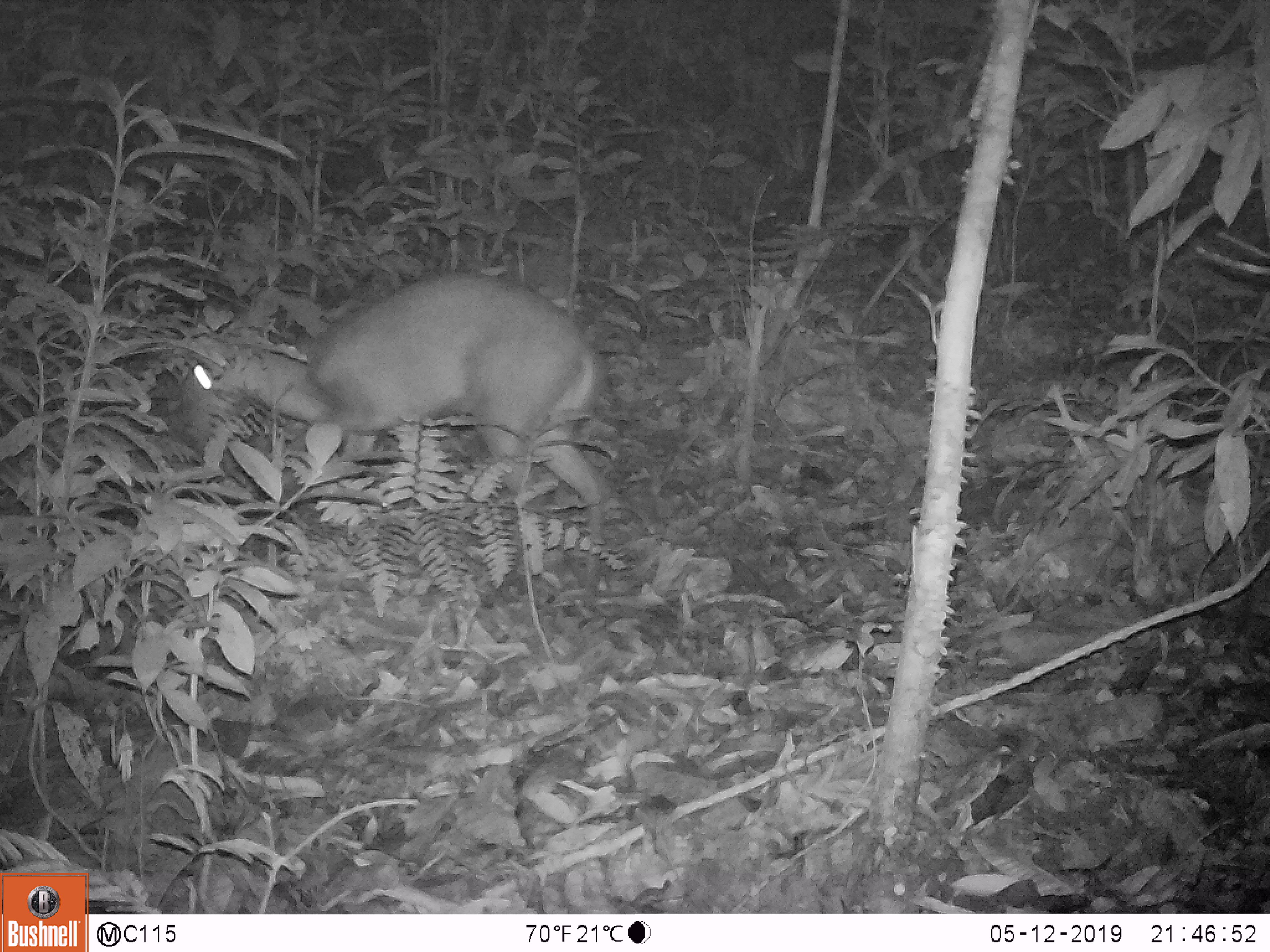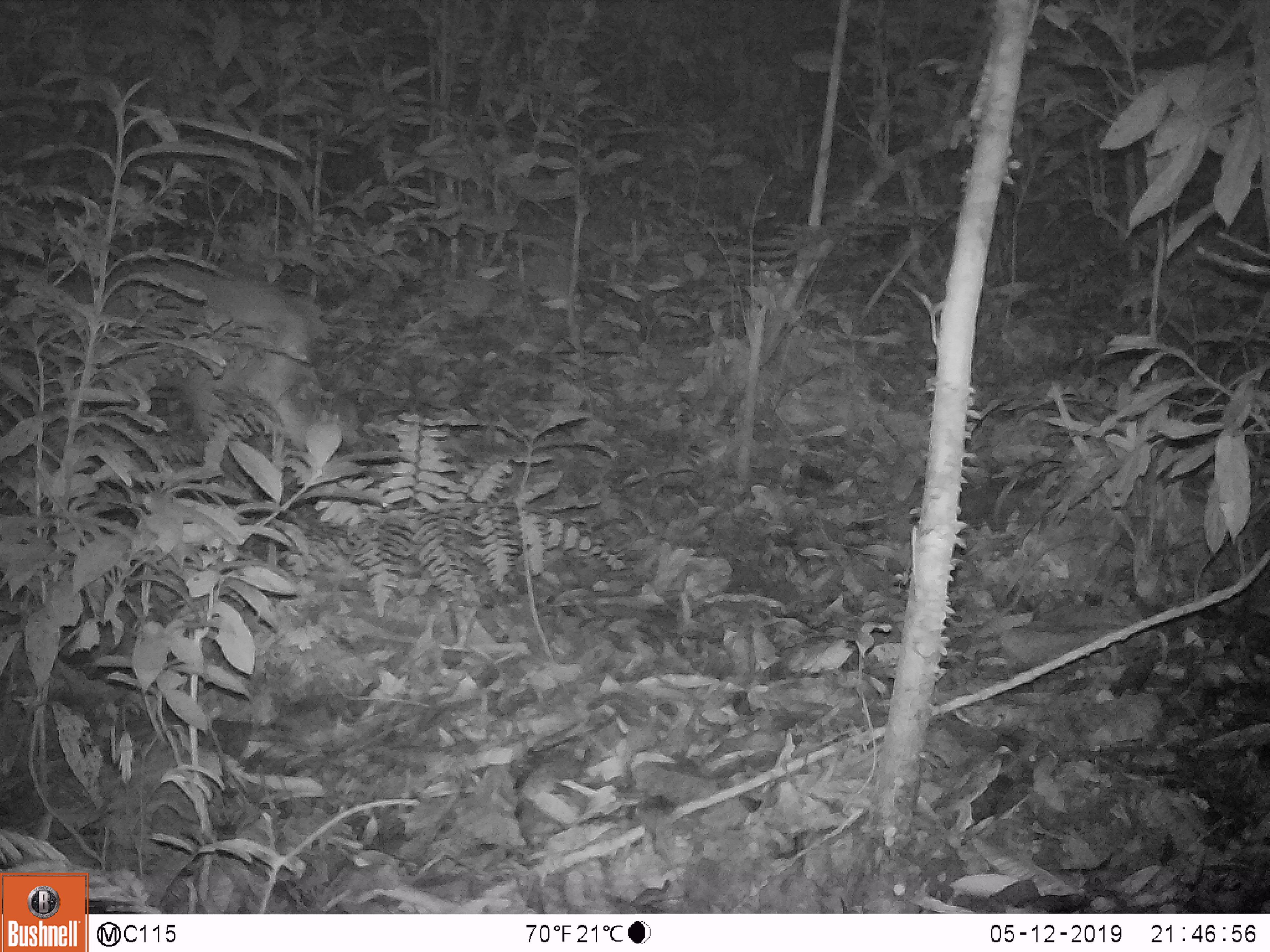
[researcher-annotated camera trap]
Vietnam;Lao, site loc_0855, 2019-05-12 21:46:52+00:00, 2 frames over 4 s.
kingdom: Animalia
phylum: Chordata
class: Mammalia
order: Artiodactyla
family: Cervidae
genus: Muntiacus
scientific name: Muntiacus rooseveltorum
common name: roosevelt's muntjac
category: roosevelts muntjac group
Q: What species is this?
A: Roosevelts muntjac group (roosevelt's muntjac) (Muntiacus rooseveltorum).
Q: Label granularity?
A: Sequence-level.